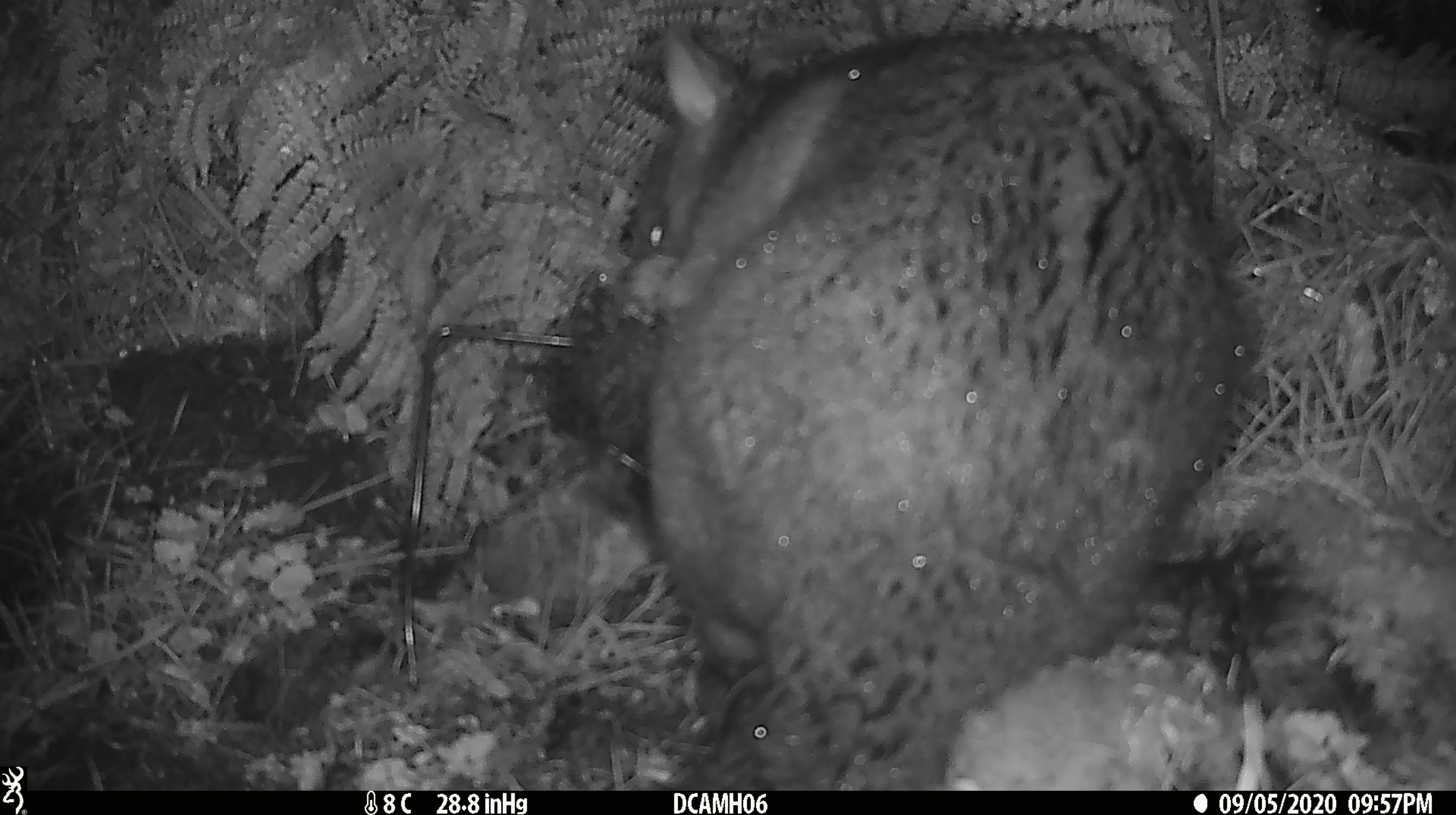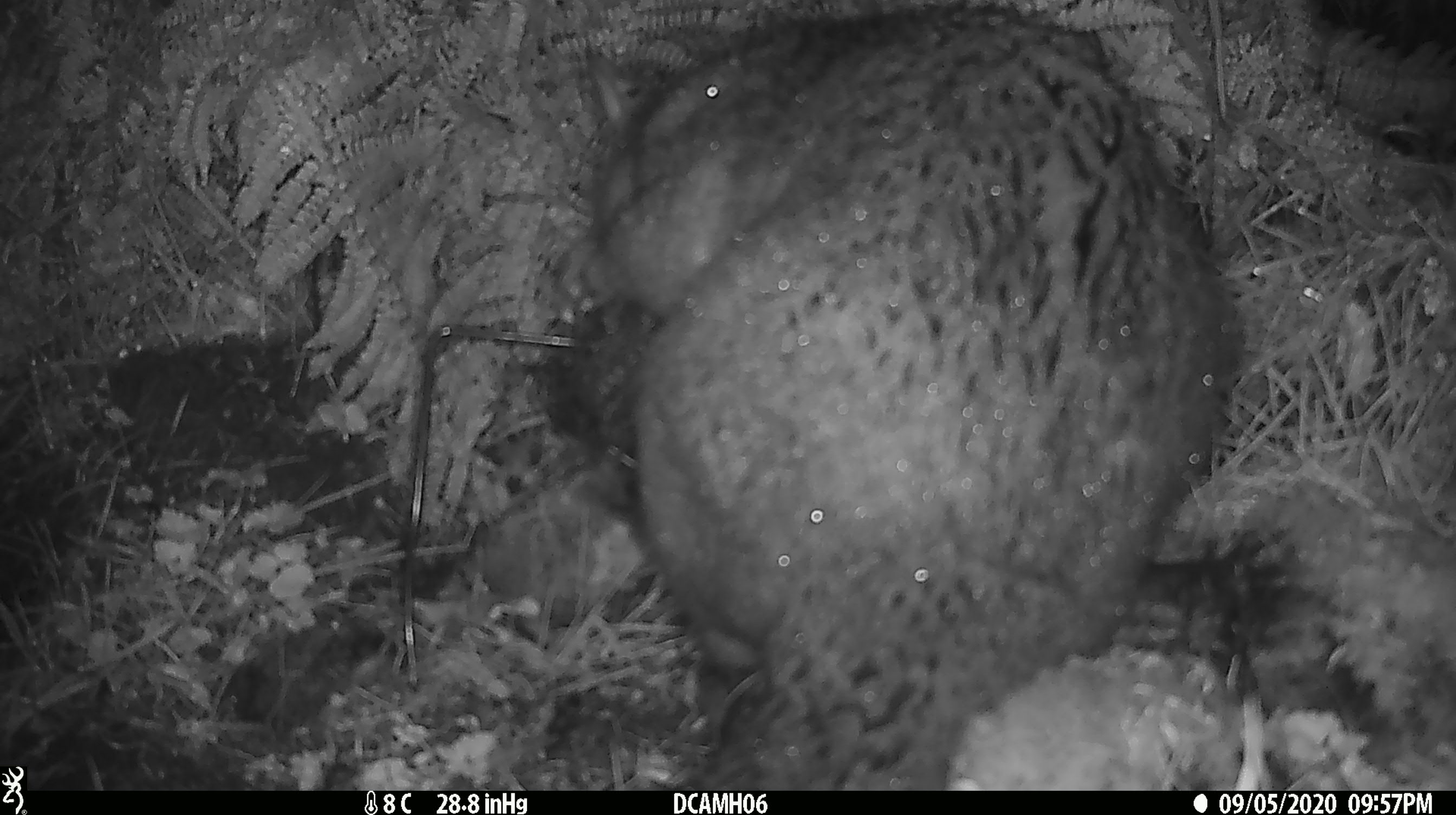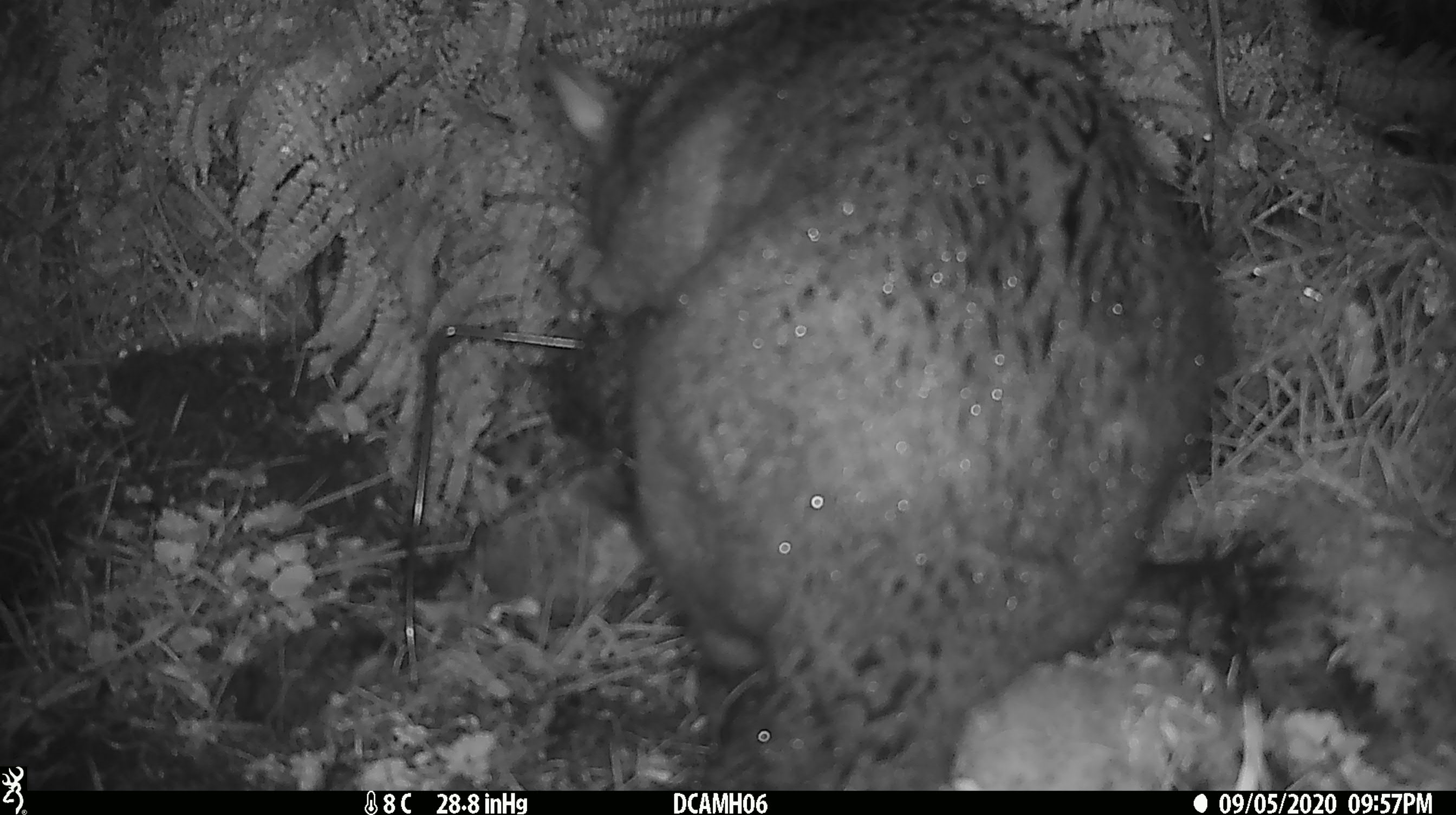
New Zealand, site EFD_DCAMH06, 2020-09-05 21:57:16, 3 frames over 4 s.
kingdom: Animalia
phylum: Chordata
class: Mammalia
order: Diprotodontia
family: Phalangeridae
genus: Trichosurus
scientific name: Trichosurus vulpecula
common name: common brushtail possum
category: possum